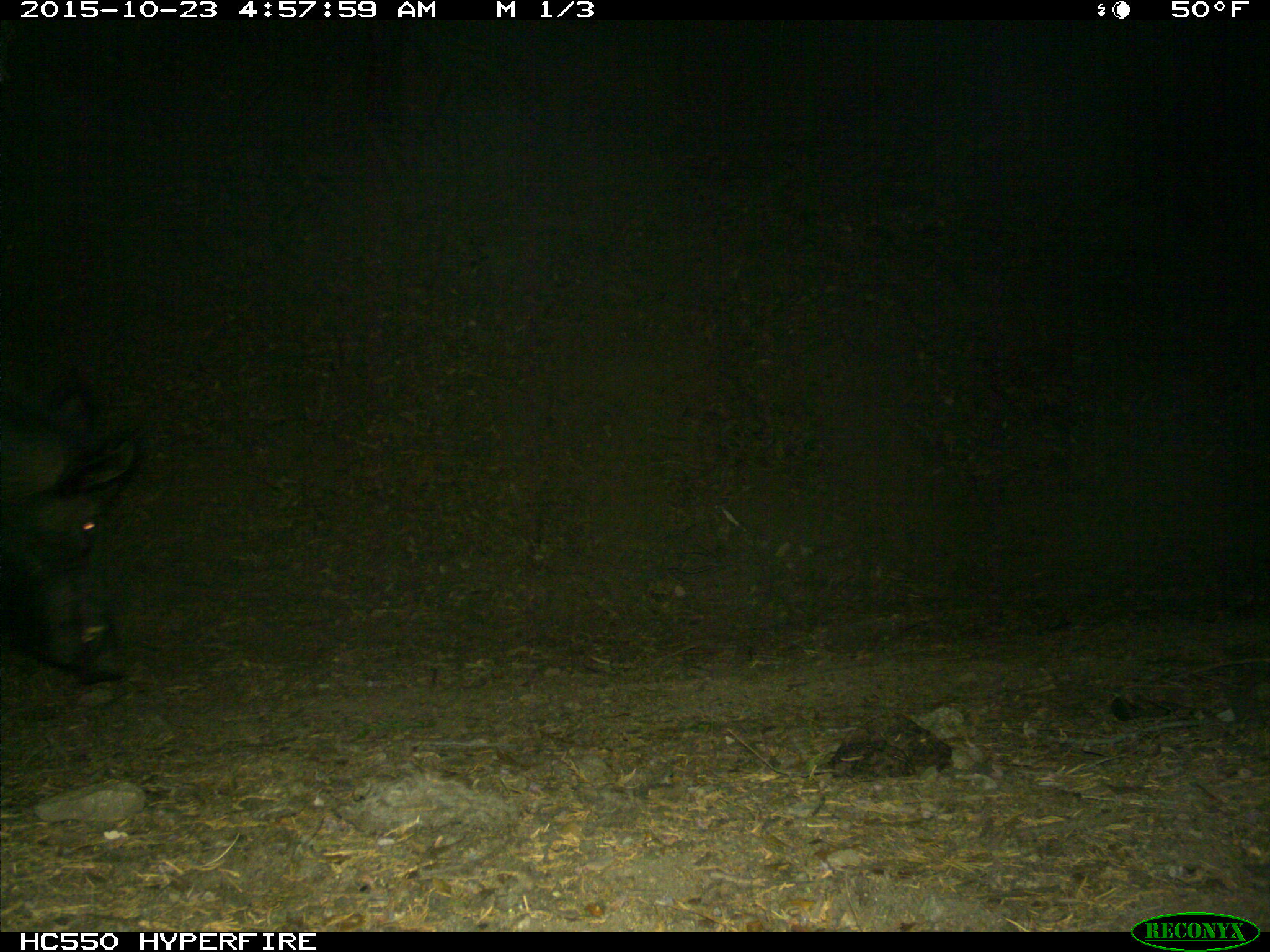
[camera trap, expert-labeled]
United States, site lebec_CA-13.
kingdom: Animalia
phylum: Chordata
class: Mammalia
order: Artiodactyla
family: Suidae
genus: Sus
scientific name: Sus scrofa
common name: wild boar